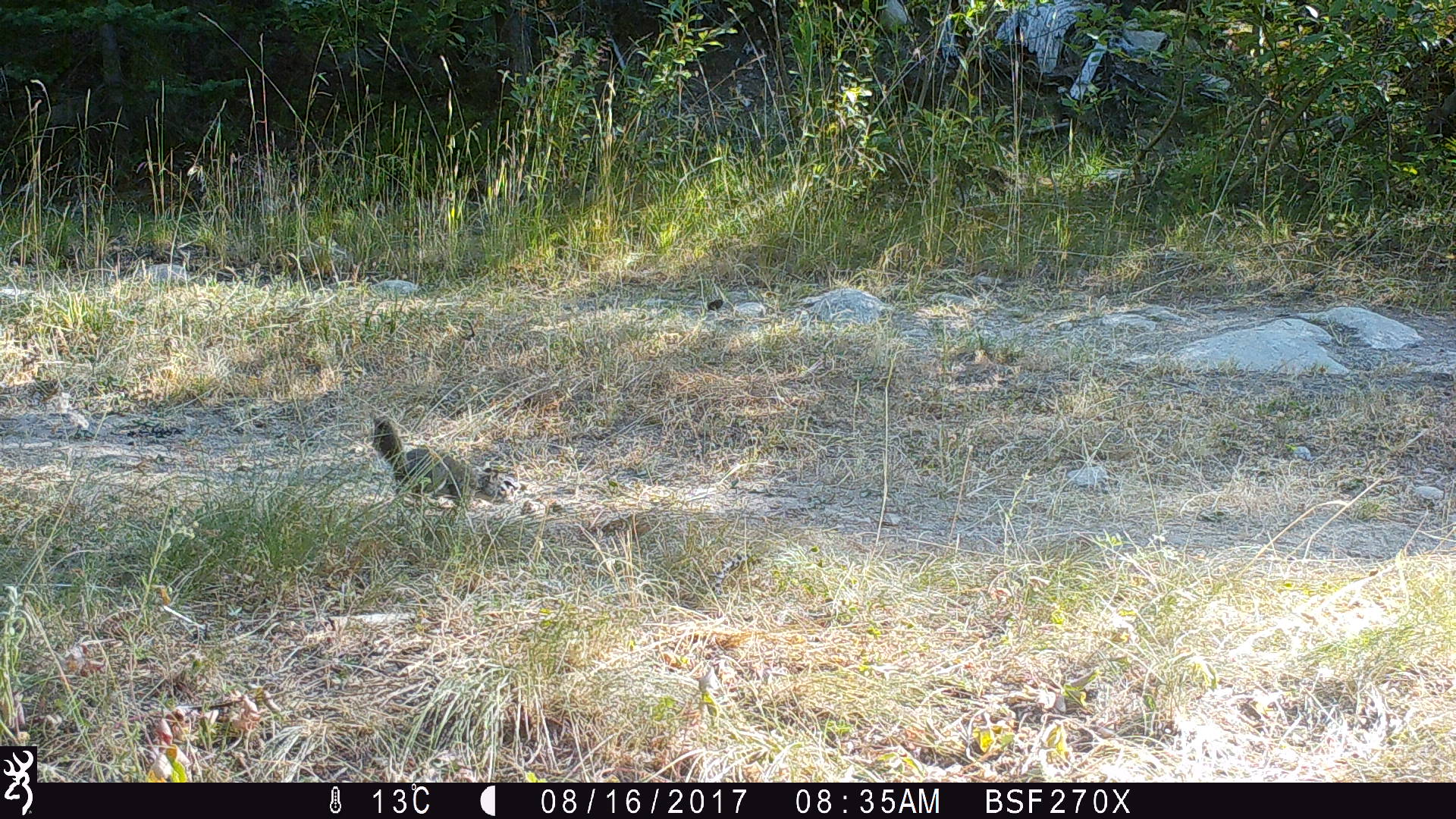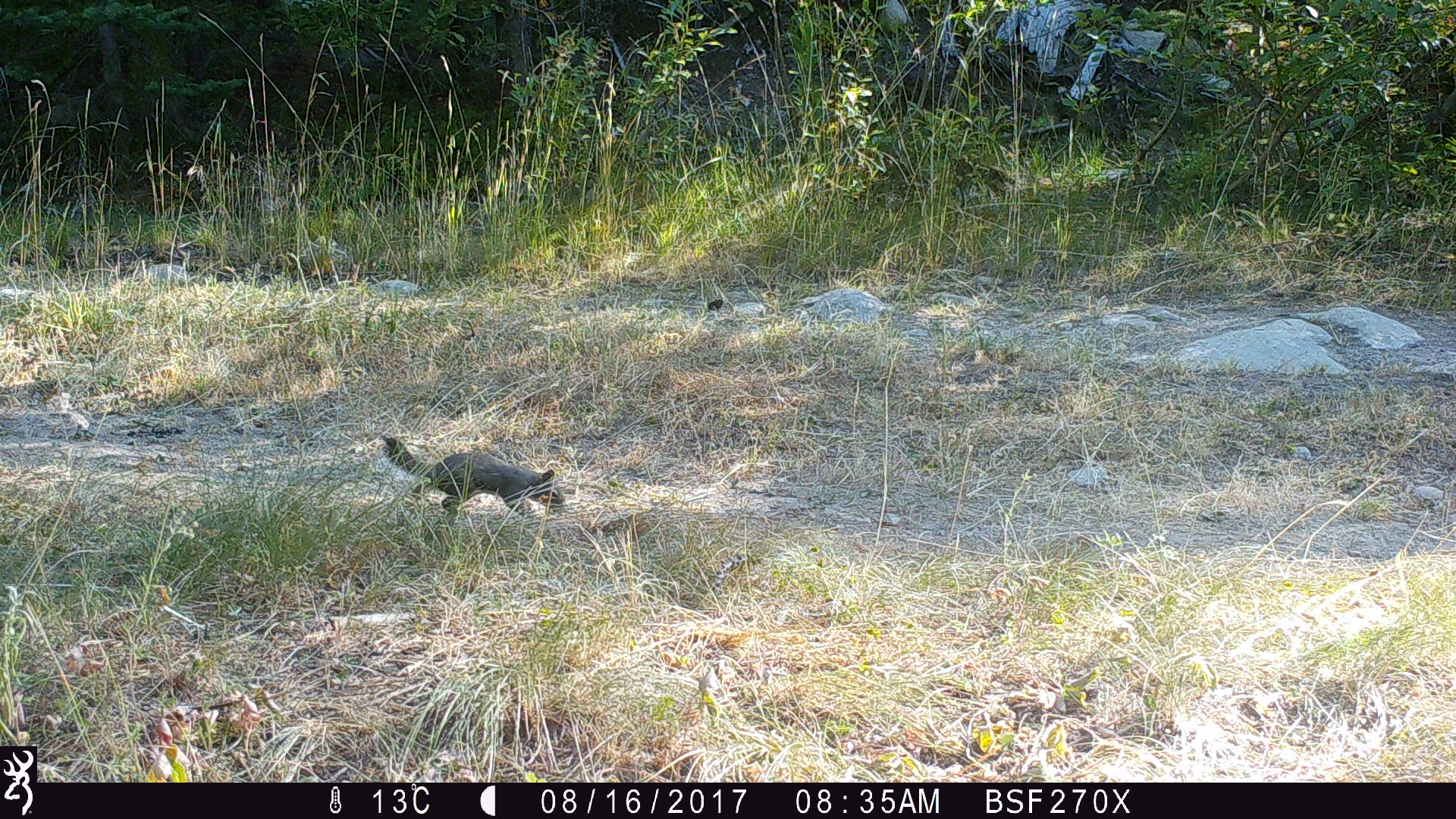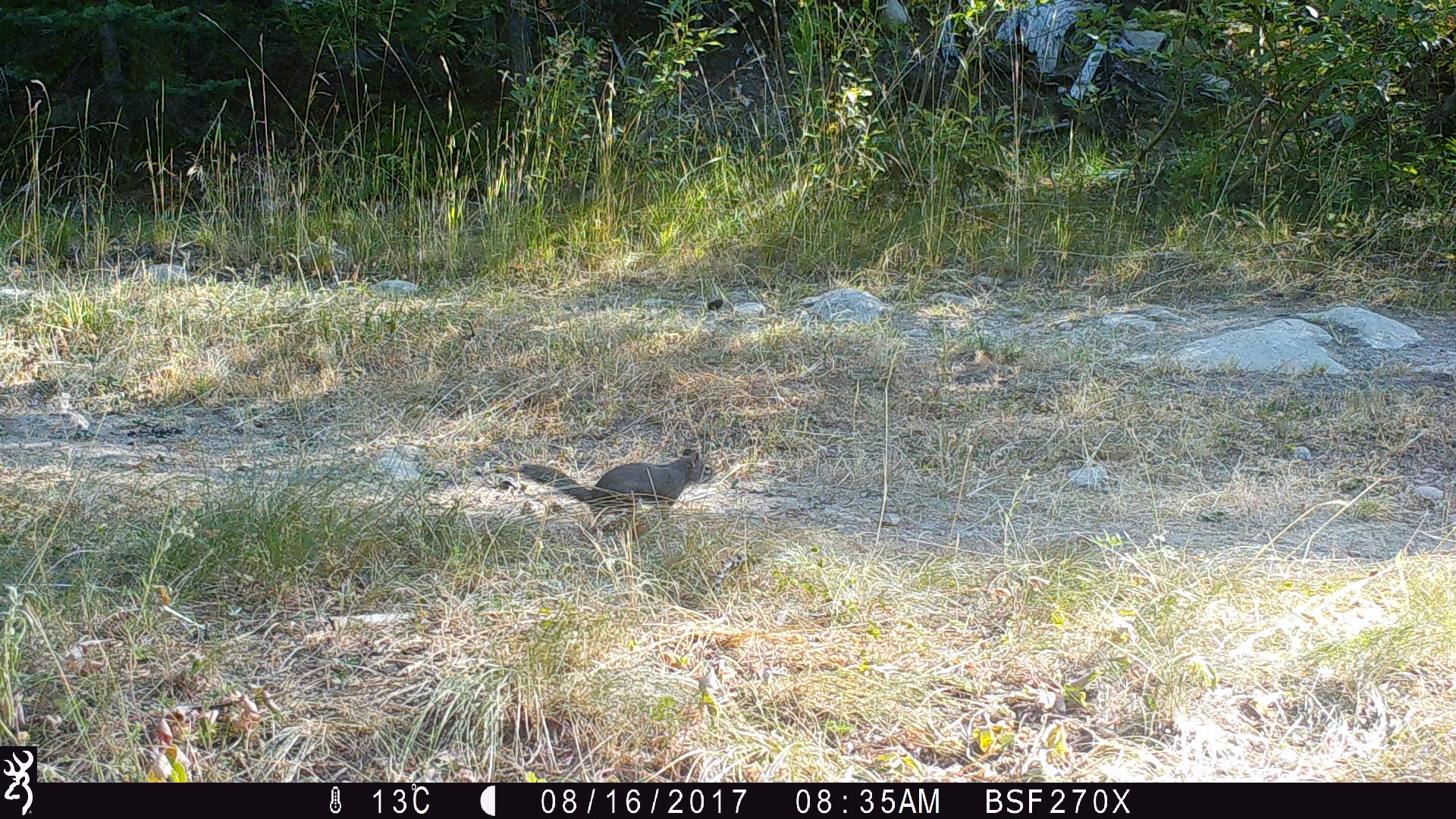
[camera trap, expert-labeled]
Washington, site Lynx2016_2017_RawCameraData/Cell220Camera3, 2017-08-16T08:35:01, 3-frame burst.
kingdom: Animalia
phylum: Chordata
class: Mammalia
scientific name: Mammalia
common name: small mammal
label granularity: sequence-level